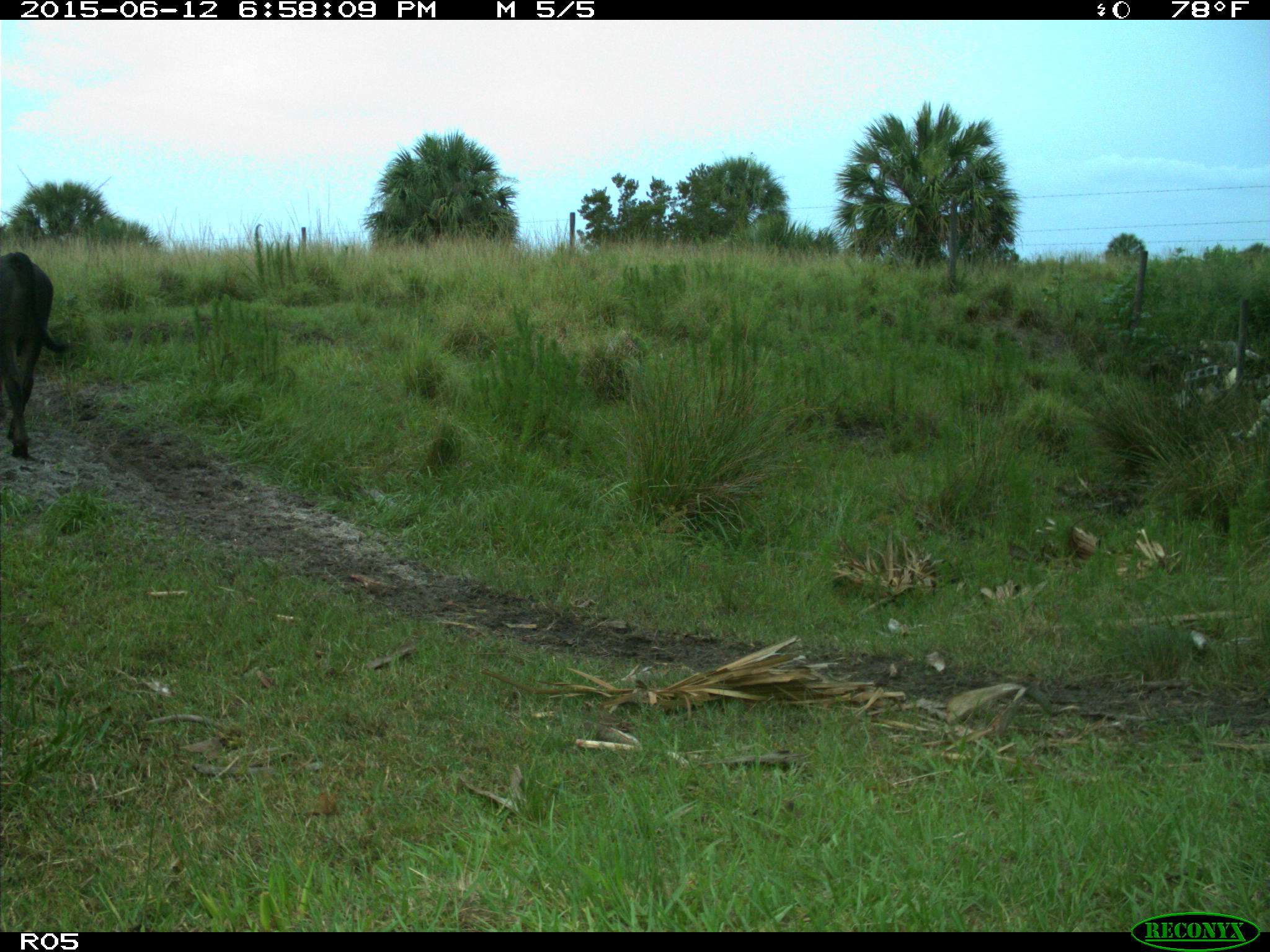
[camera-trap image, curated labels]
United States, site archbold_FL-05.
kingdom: Animalia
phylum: Chordata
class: Mammalia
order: Artiodactyla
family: Bovidae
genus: Bos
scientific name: Bos taurus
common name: domestic cow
Bos taurus (domestic cow).